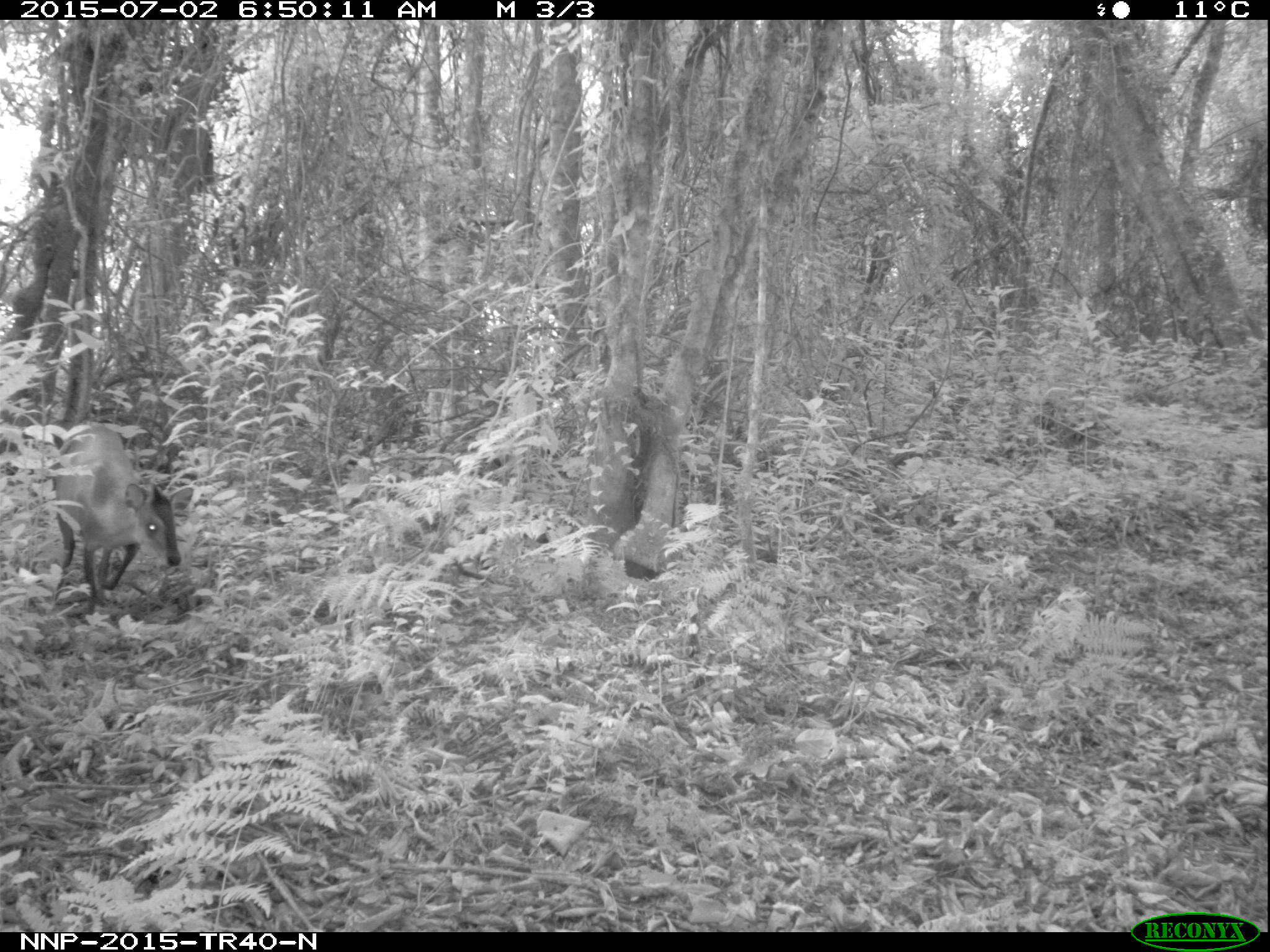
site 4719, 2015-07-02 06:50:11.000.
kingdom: Animalia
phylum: Chordata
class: Mammalia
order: Artiodactyla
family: Bovidae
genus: Cephalophus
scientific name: Cephalophus nigrifrons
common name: black-fronted duiker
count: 1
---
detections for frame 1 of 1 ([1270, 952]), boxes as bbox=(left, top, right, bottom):
cephalophus nigrifrons: bbox=(50, 421, 194, 608)